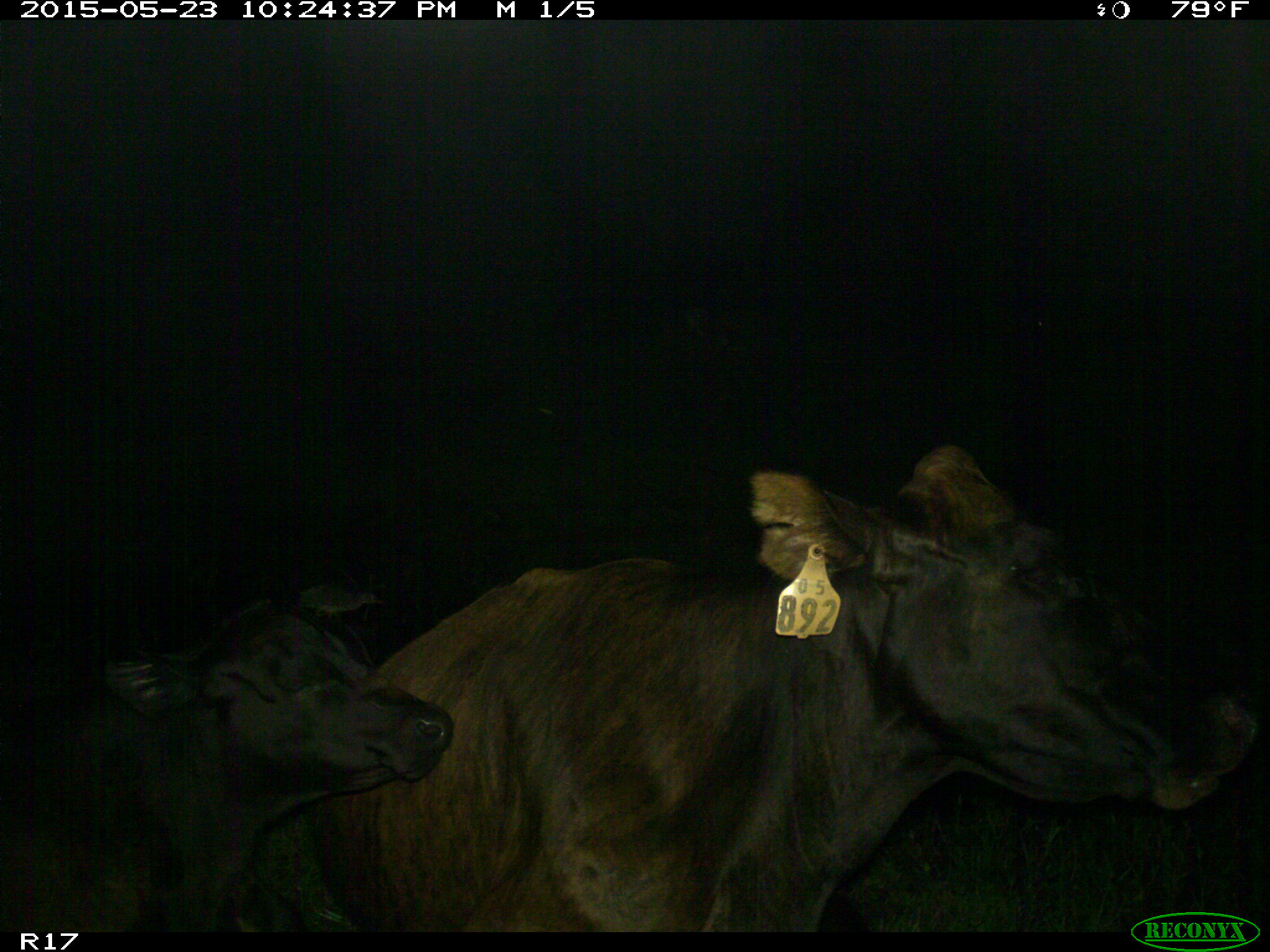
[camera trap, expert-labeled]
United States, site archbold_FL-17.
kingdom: Animalia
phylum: Chordata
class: Mammalia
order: Artiodactyla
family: Bovidae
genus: Bos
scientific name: Bos taurus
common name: domestic cow